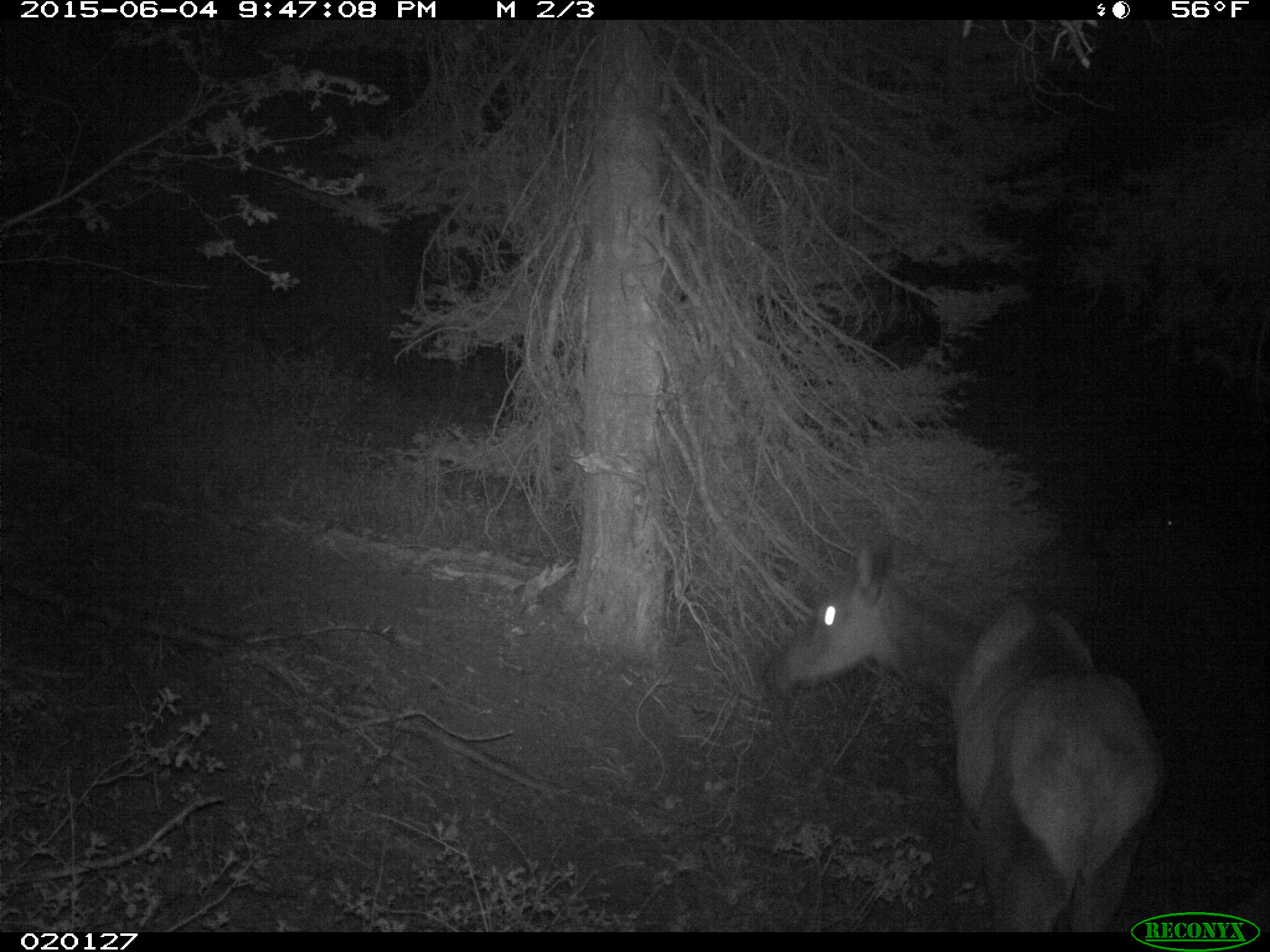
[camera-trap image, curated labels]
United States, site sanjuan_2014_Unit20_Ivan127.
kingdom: Animalia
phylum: Chordata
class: Mammalia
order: Artiodactyla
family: Cervidae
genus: Cervus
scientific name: Cervus elaphus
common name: red deer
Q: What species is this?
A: Cervus elaphus (red deer).